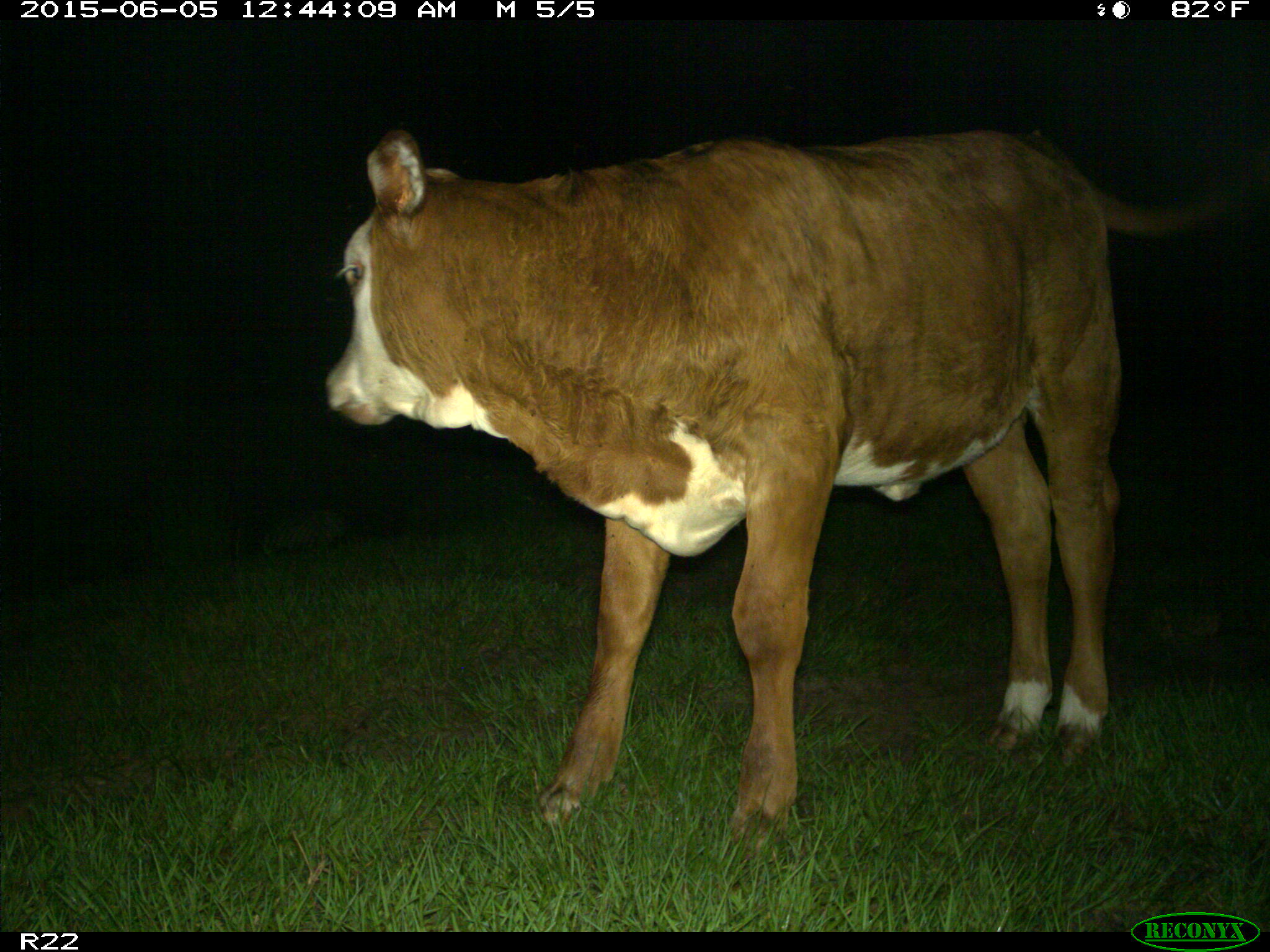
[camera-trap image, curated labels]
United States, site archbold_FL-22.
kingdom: Animalia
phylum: Chordata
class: Mammalia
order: Artiodactyla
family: Bovidae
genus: Bos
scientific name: Bos taurus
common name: domestic cow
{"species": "Bos taurus (domestic cow)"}